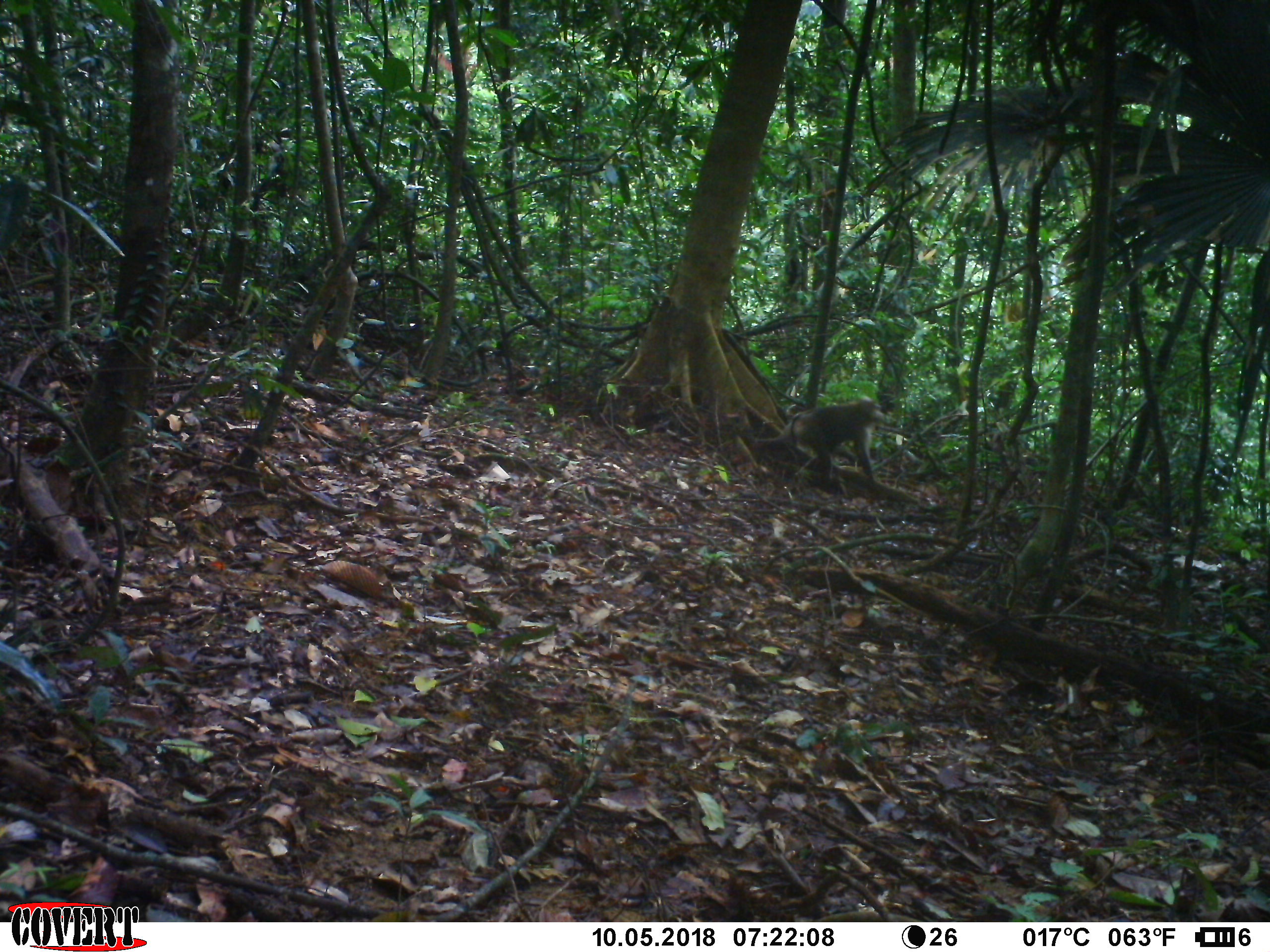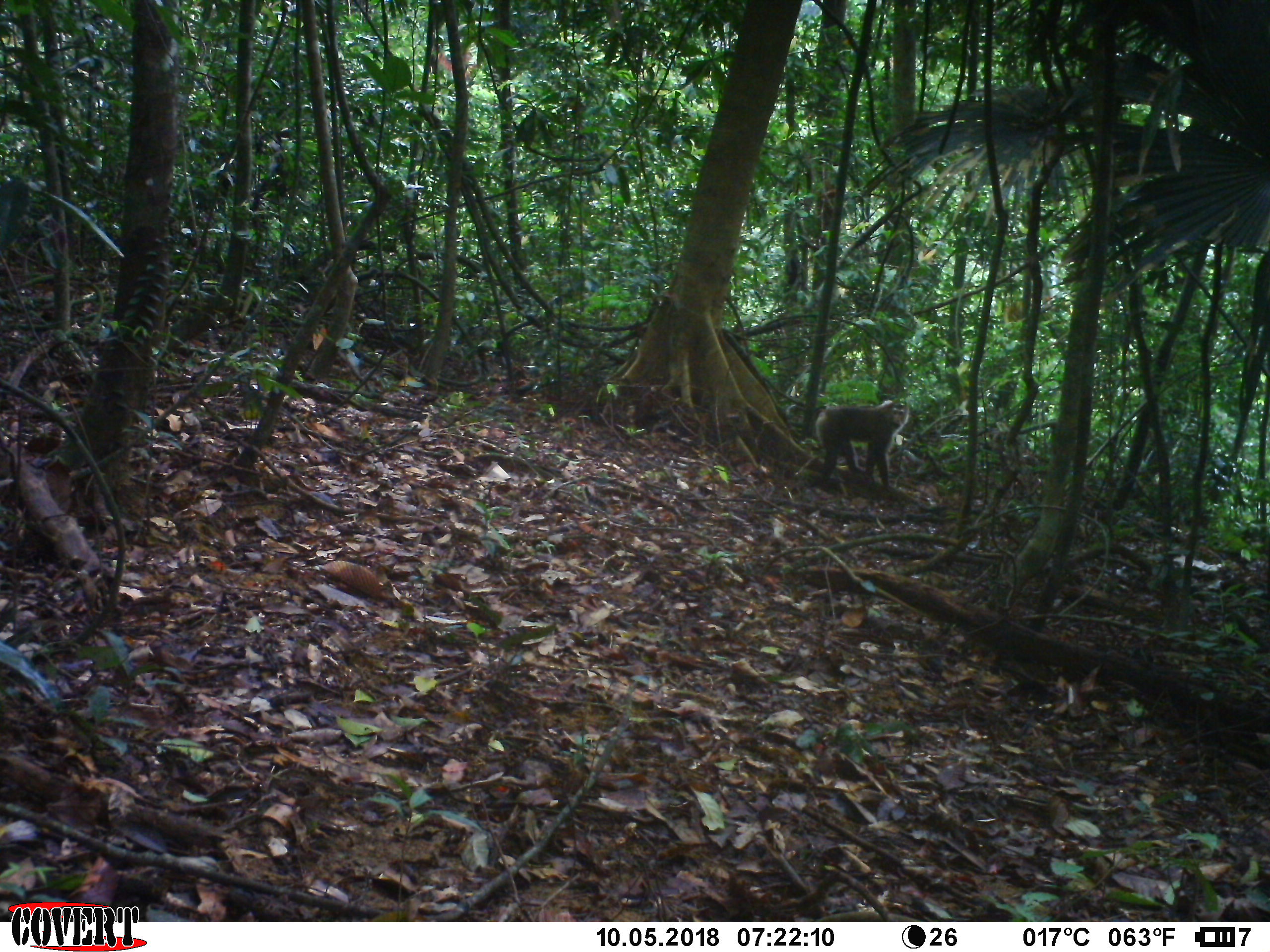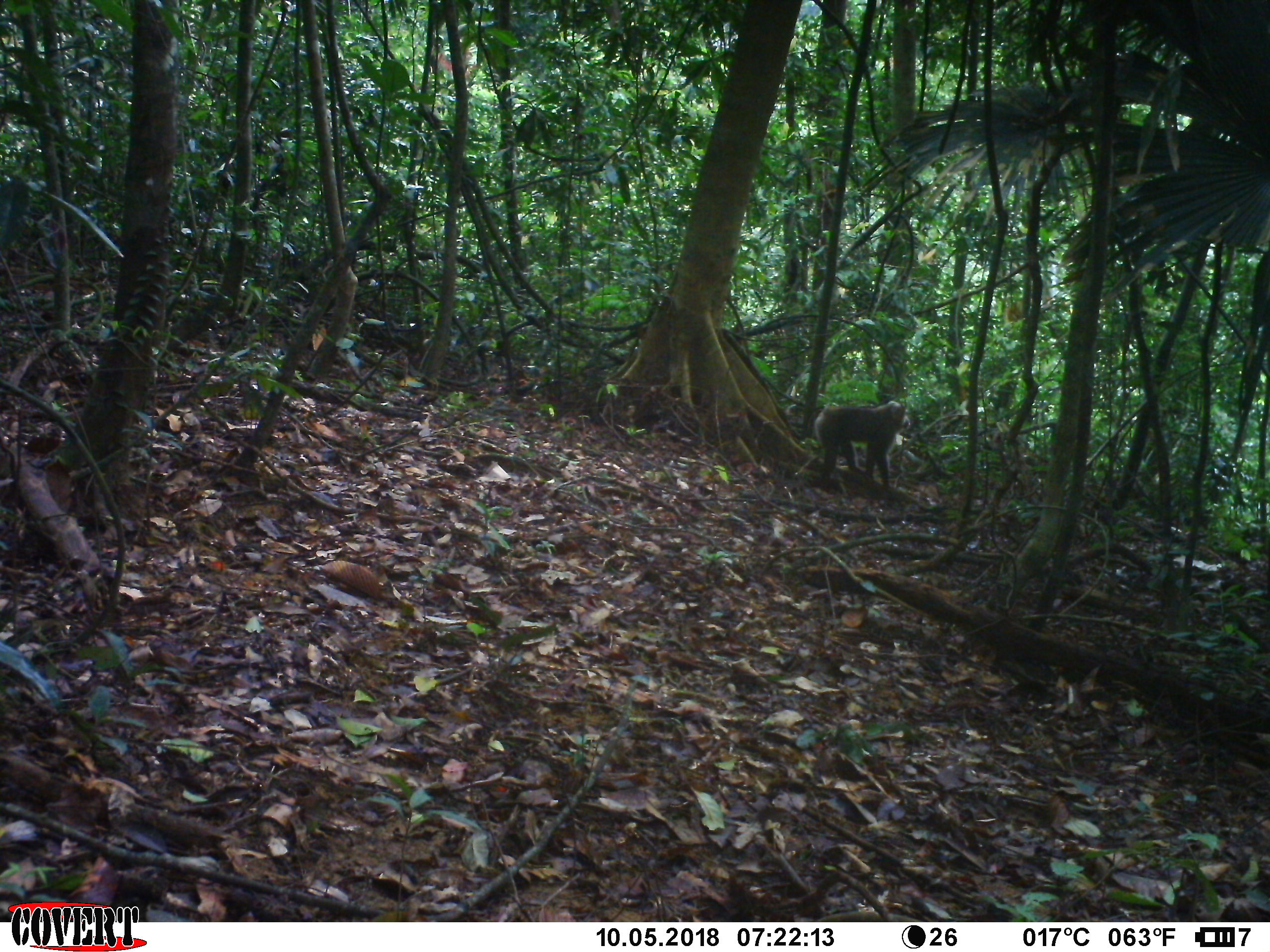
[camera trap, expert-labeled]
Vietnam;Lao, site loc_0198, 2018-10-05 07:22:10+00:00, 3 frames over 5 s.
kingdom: Animalia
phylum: Chordata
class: Mammalia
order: Primates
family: Cercopithecidae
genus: Macaca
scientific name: Macaca nemestrina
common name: pig-tailed macaque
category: pig tailed macaque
Pig tailed macaque (pig-tailed macaque) (Macaca nemestrina). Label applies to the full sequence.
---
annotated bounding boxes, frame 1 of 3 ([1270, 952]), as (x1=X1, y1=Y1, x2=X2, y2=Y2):
pig tailed macaque: (x1=750, y1=396, x2=884, y2=494)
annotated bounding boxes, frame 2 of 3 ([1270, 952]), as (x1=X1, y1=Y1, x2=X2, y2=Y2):
pig tailed macaque: (x1=815, y1=400, x2=909, y2=492)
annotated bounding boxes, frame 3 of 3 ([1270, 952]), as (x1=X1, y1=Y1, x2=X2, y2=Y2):
pig tailed macaque: (x1=814, y1=401, x2=910, y2=492)